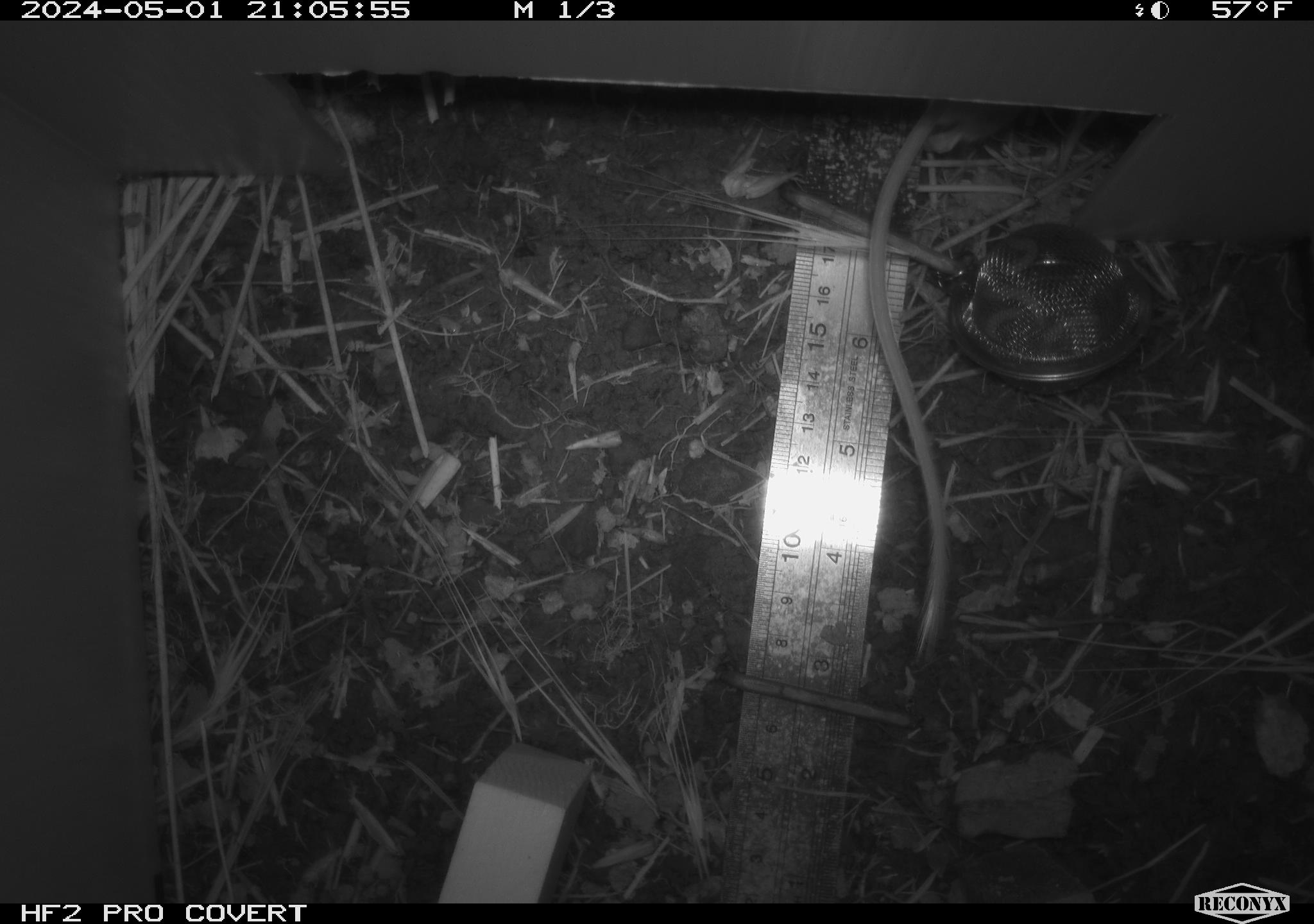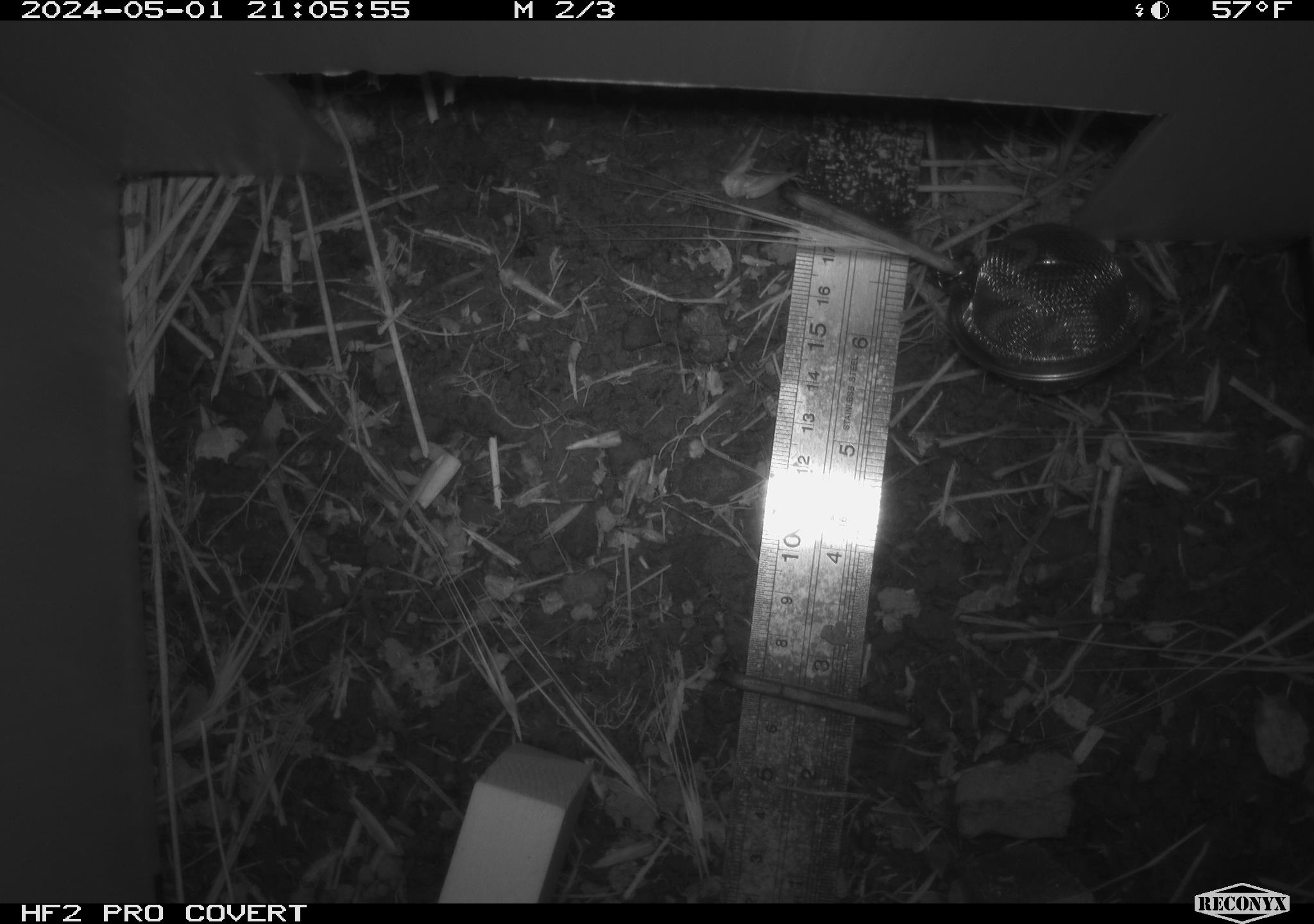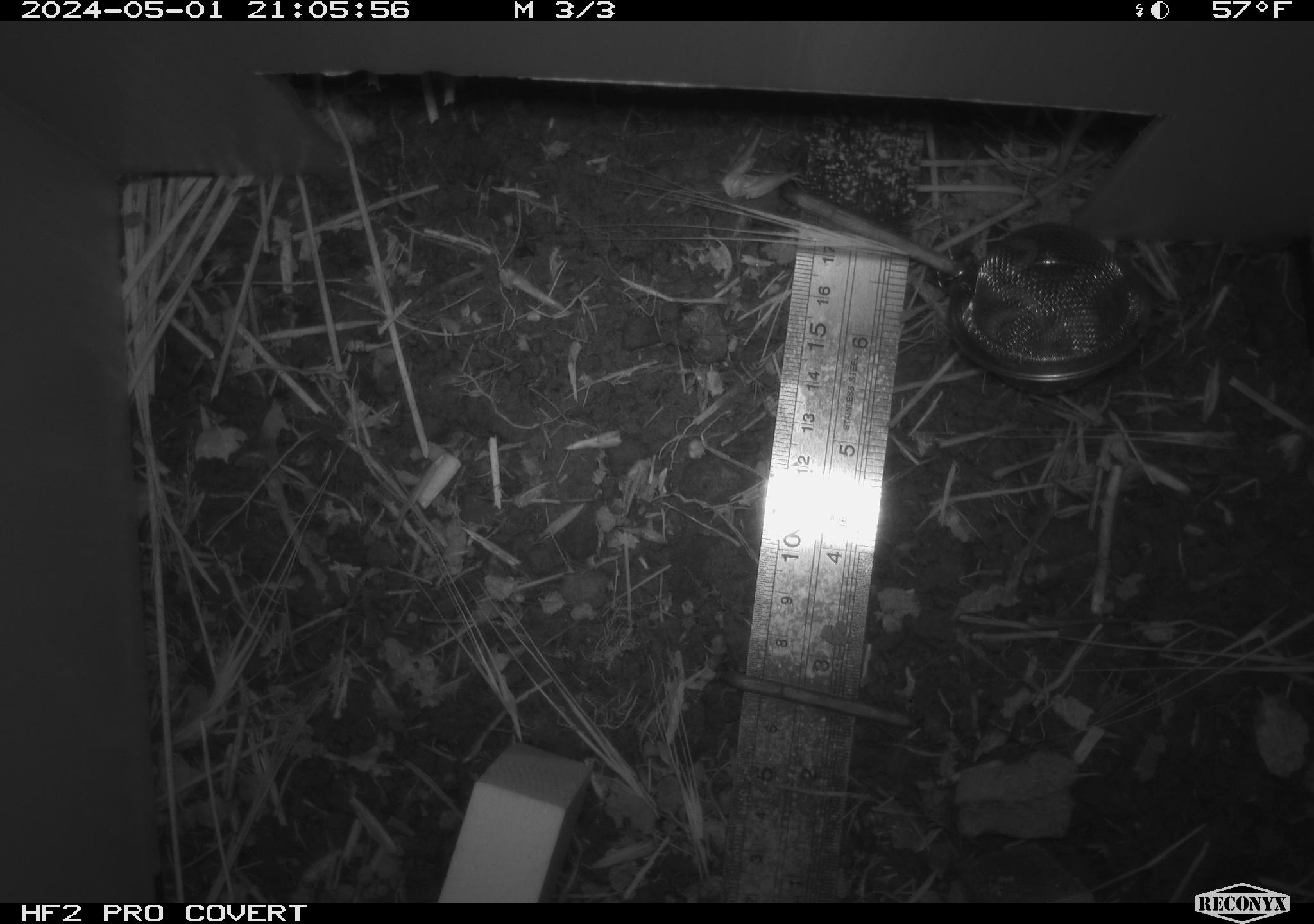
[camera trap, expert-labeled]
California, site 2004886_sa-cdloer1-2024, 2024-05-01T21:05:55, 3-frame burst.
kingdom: Animalia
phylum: Chordata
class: Mammalia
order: Rodentia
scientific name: Rodentia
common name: mouse species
Mouse species (Rodentia).